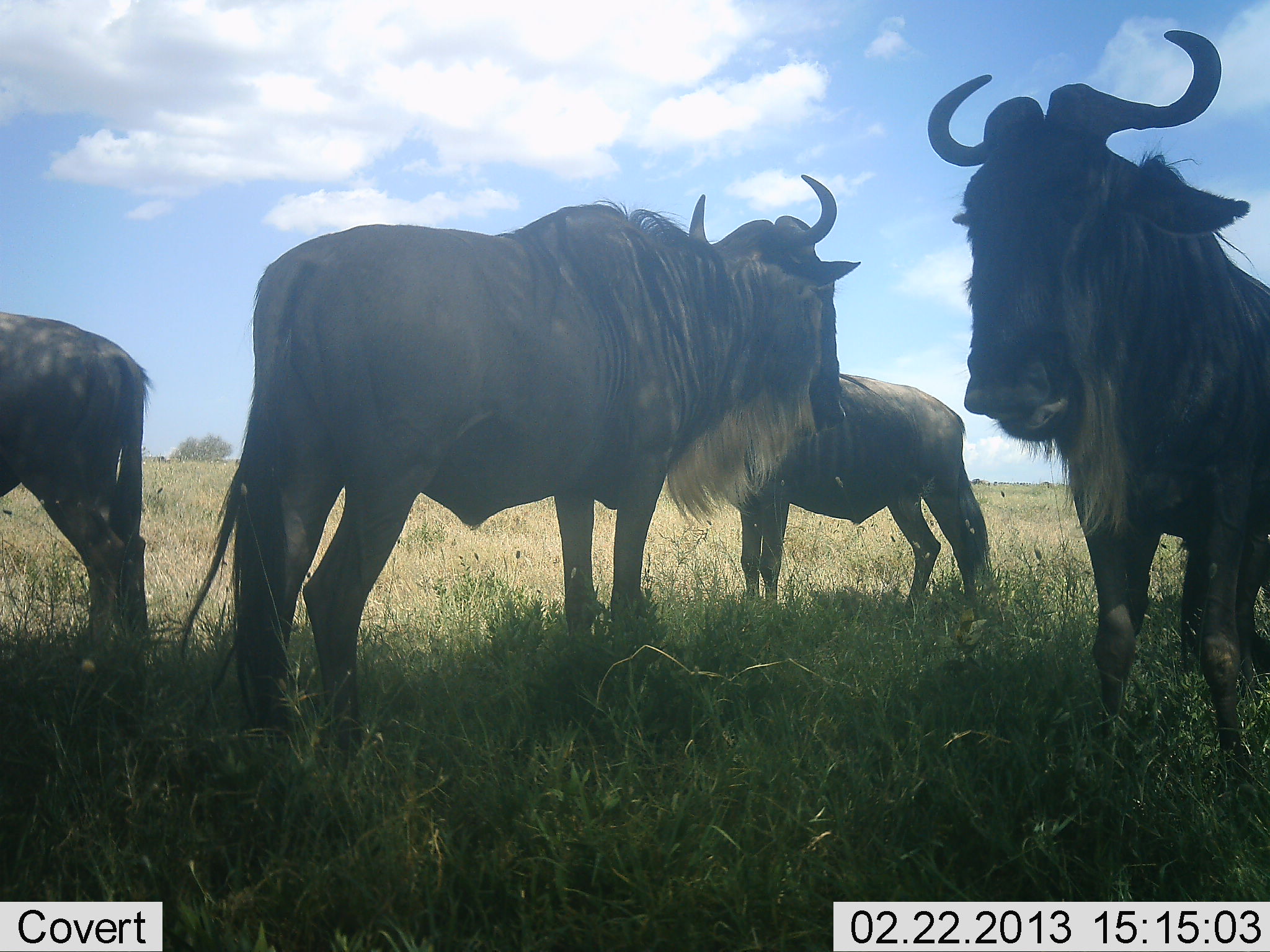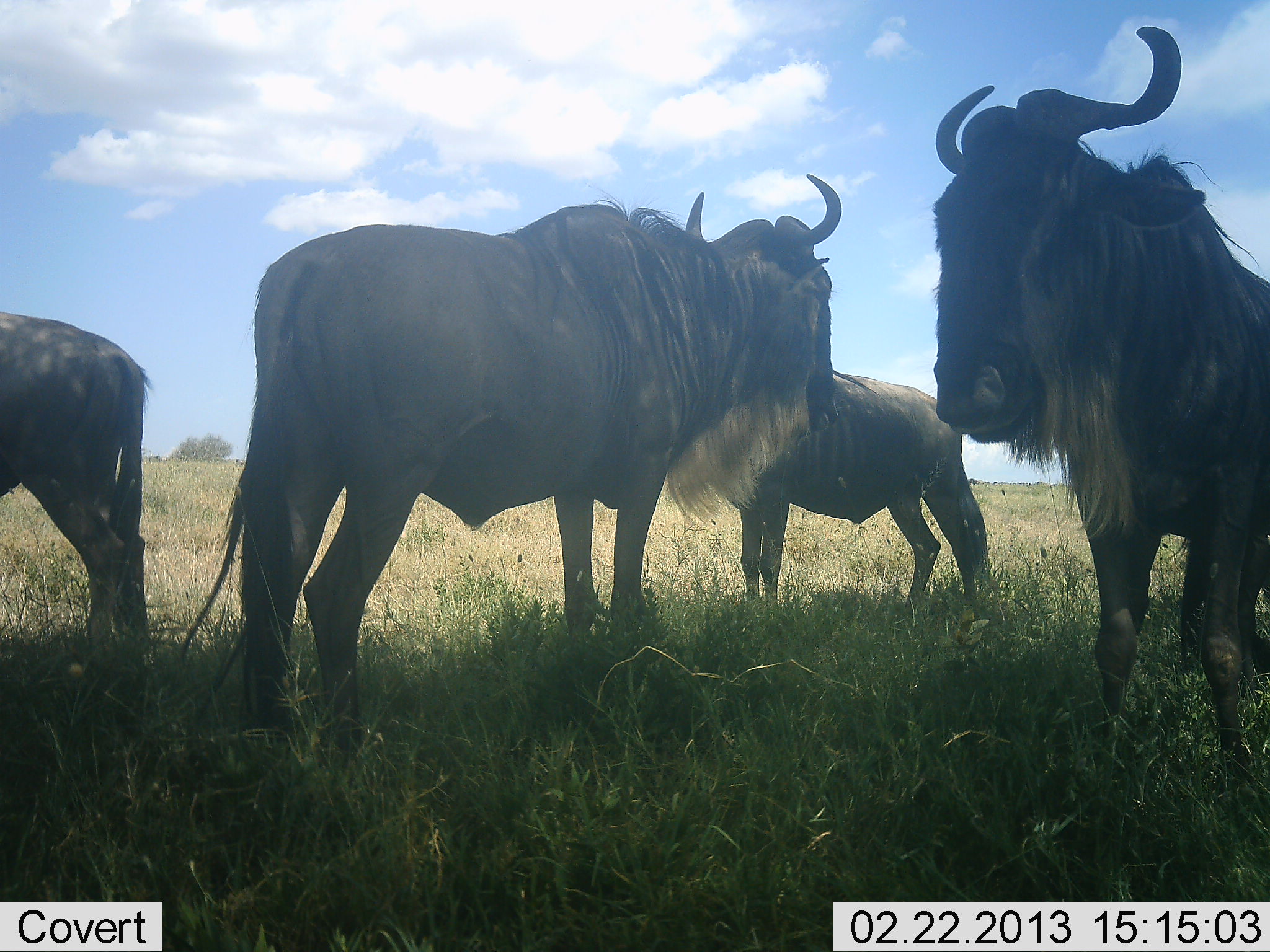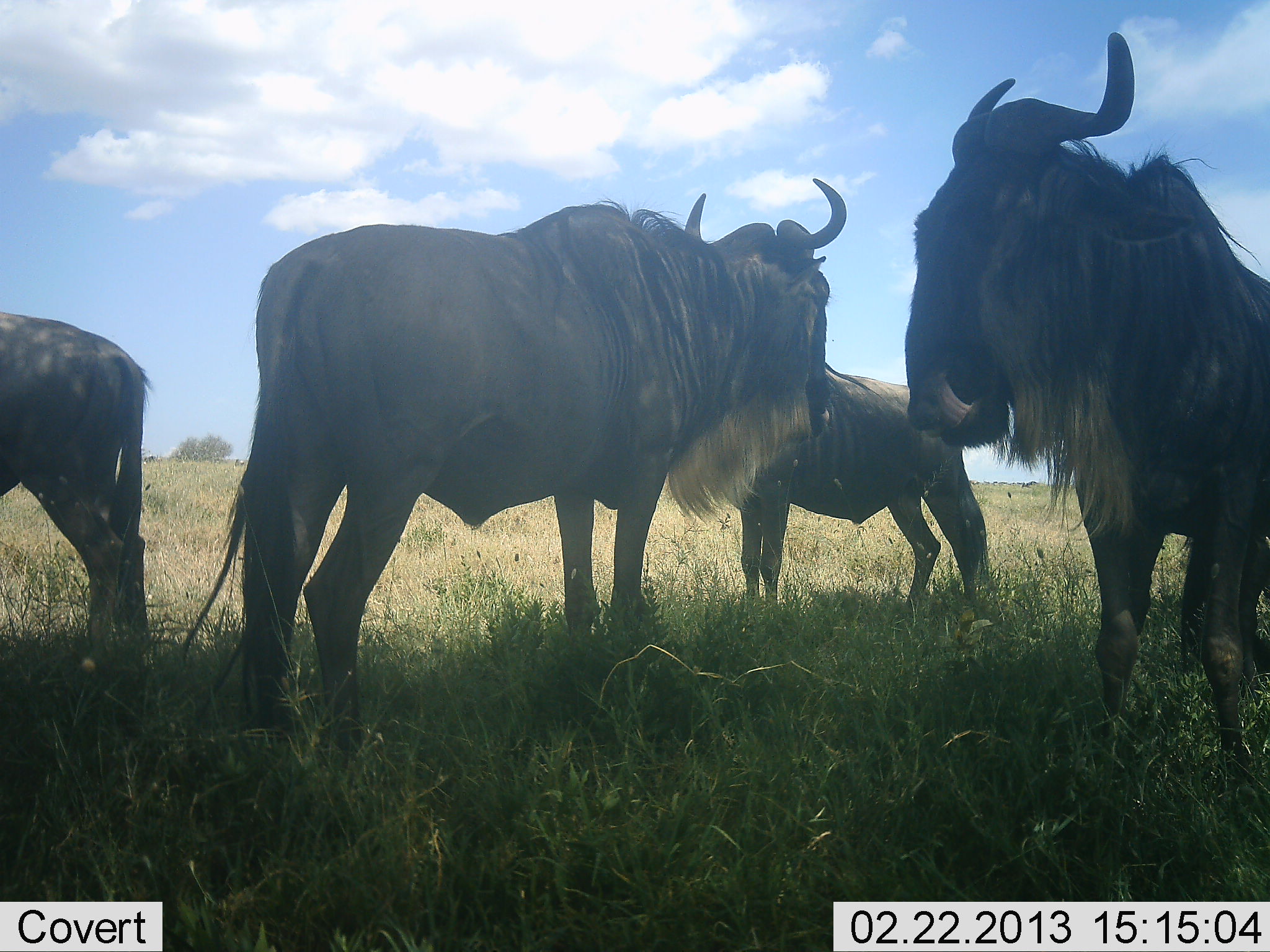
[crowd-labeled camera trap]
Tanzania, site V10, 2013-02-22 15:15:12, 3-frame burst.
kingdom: Animalia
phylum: Chordata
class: Mammalia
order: Artiodactyla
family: Bovidae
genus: Connochaetes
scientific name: Connochaetes taurinus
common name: blue wildebeest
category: wildebeest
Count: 4.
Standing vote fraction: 94%.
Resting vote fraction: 6%.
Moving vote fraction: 6%.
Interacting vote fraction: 0%.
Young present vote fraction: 0%.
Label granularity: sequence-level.